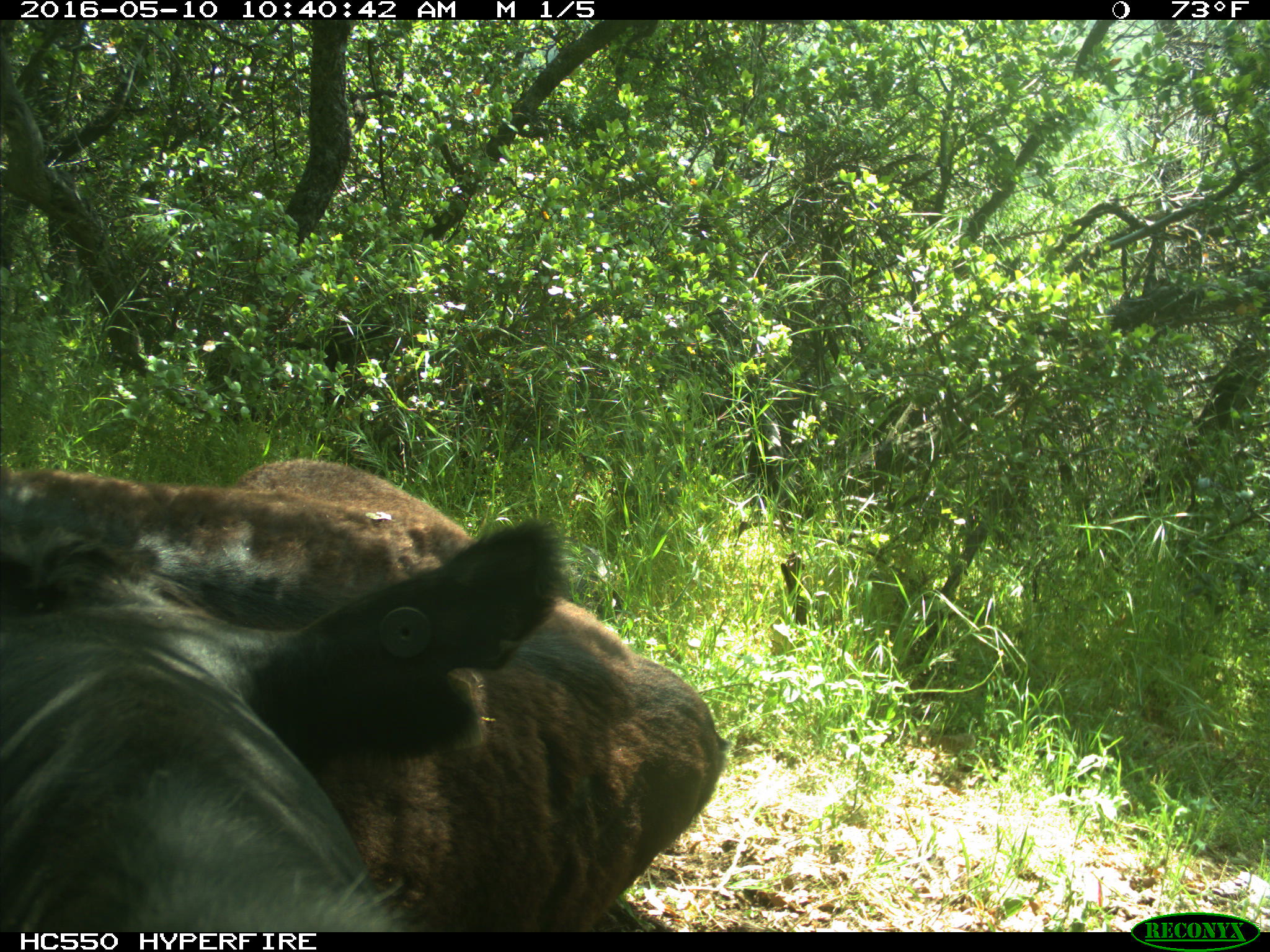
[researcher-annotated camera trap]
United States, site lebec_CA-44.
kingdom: Animalia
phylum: Chordata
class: Mammalia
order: Artiodactyla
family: Bovidae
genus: Bos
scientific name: Bos taurus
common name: domestic cow